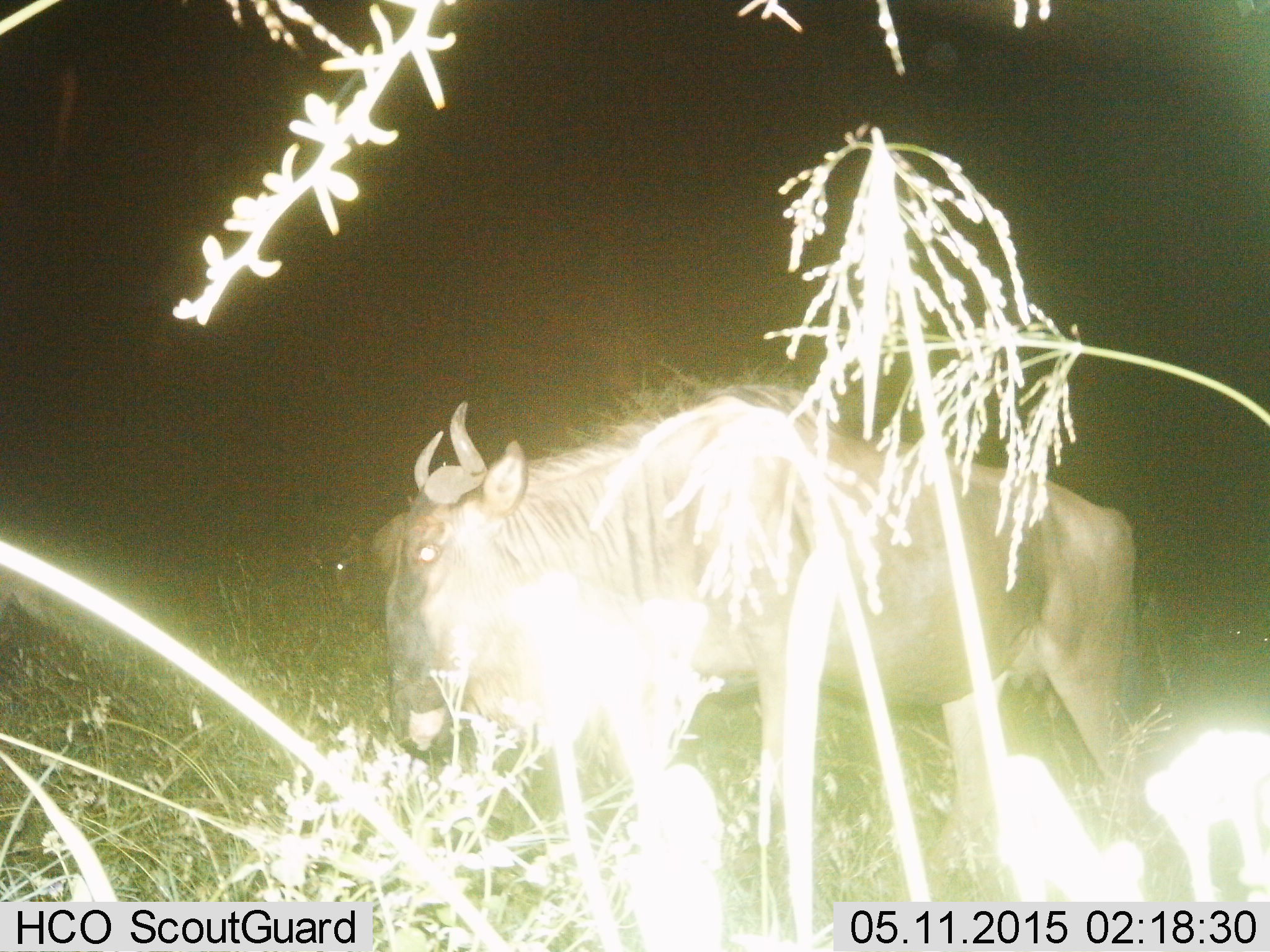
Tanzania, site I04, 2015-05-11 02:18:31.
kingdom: Animalia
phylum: Chordata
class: Mammalia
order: Artiodactyla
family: Bovidae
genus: Connochaetes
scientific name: Connochaetes taurinus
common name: blue wildebeest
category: wildebeest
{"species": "wildebeest (blue wildebeest) (Connochaetes taurinus)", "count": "1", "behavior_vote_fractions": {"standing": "50%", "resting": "10%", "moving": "40%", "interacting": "0%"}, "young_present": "0%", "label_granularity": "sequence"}